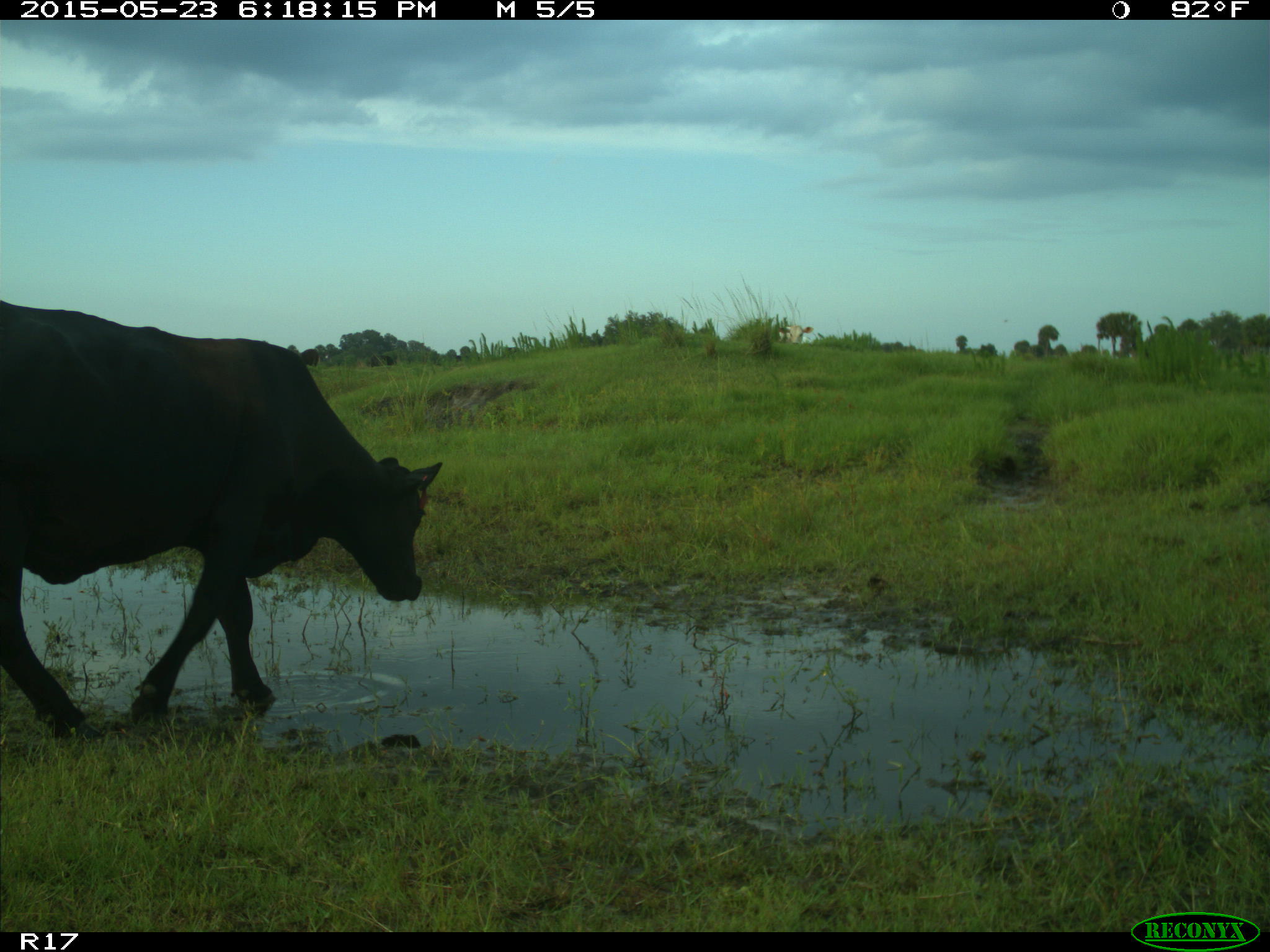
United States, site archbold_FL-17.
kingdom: Animalia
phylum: Chordata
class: Mammalia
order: Artiodactyla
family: Bovidae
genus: Bos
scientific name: Bos taurus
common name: domestic cow